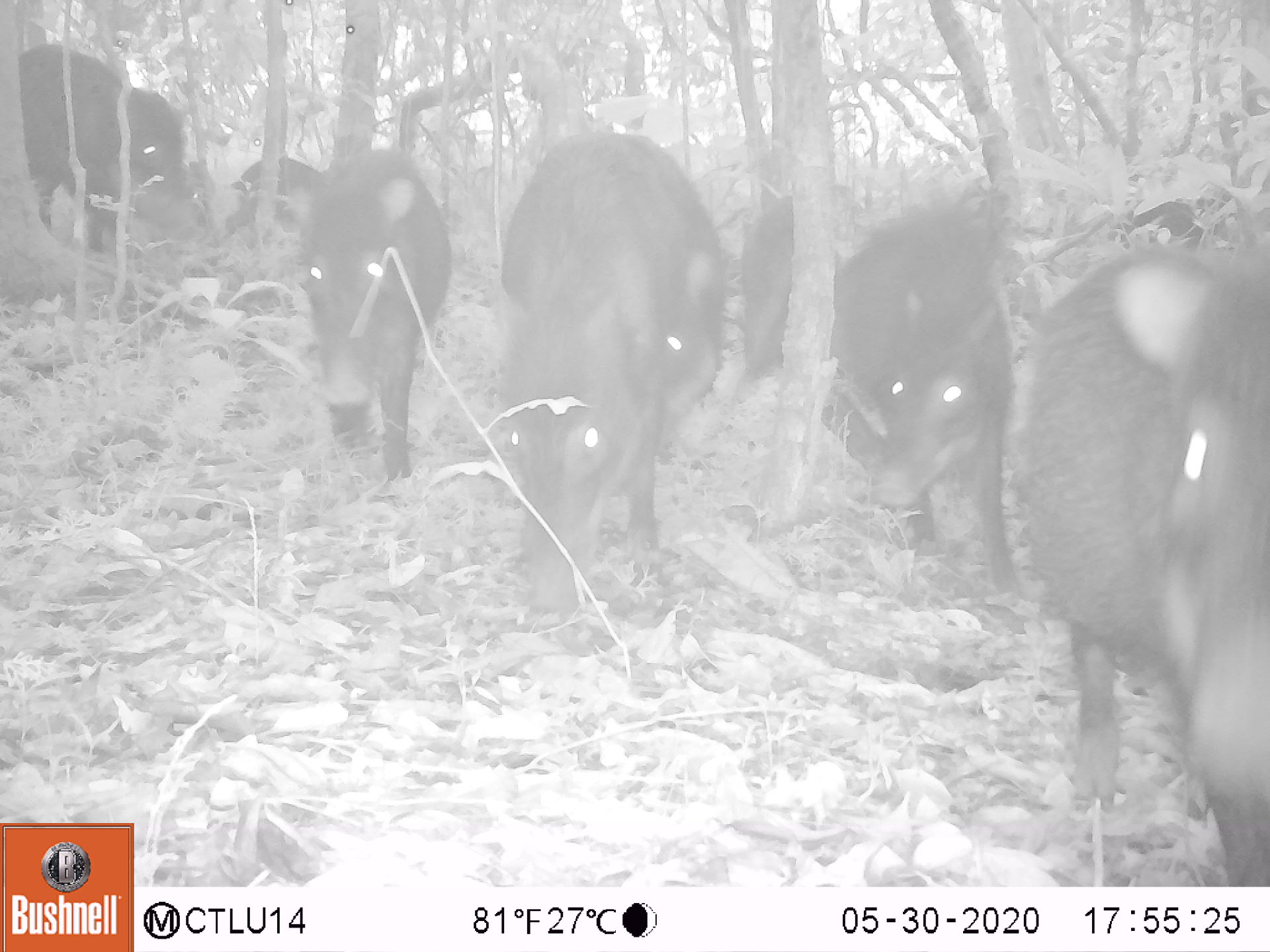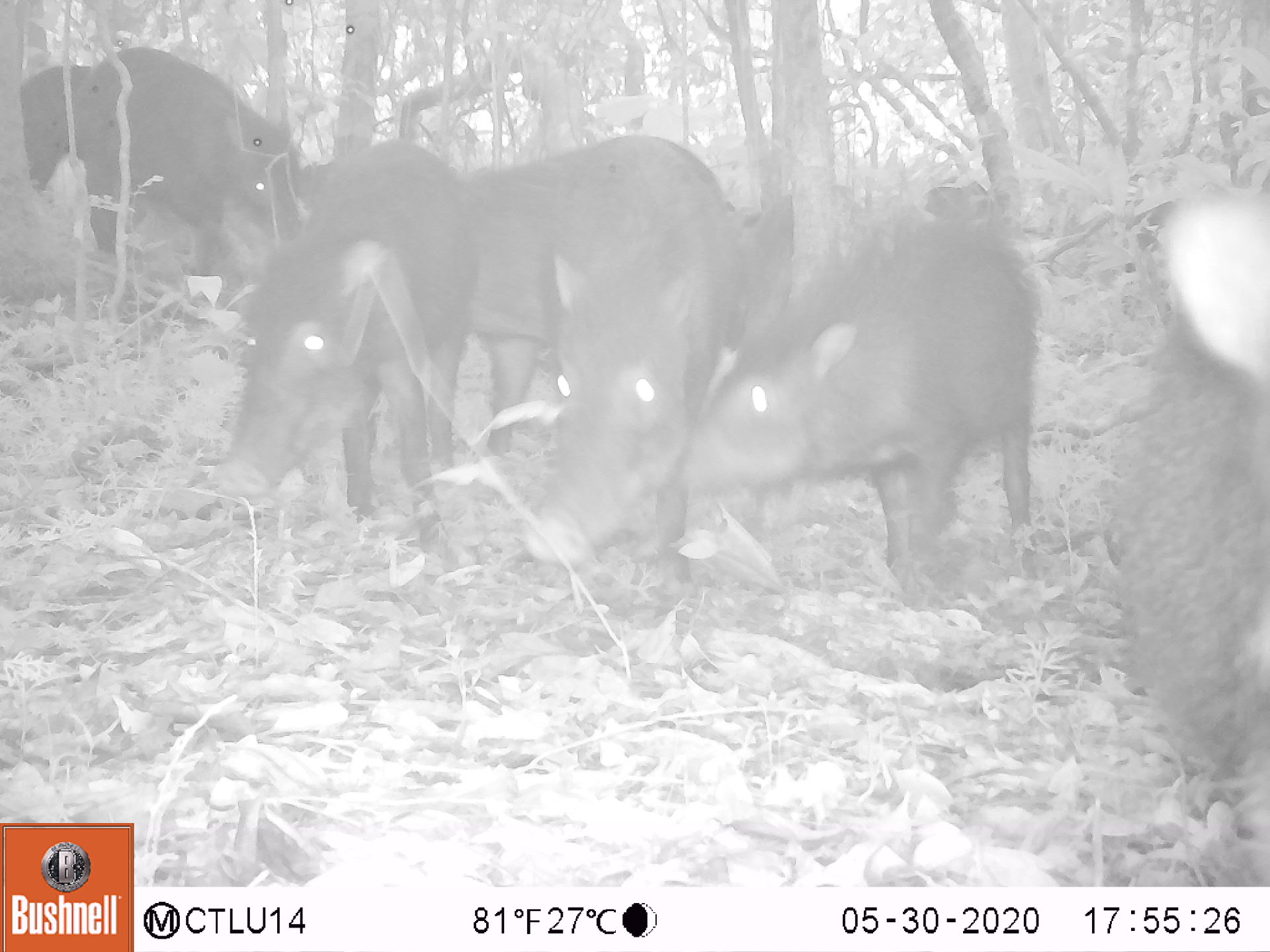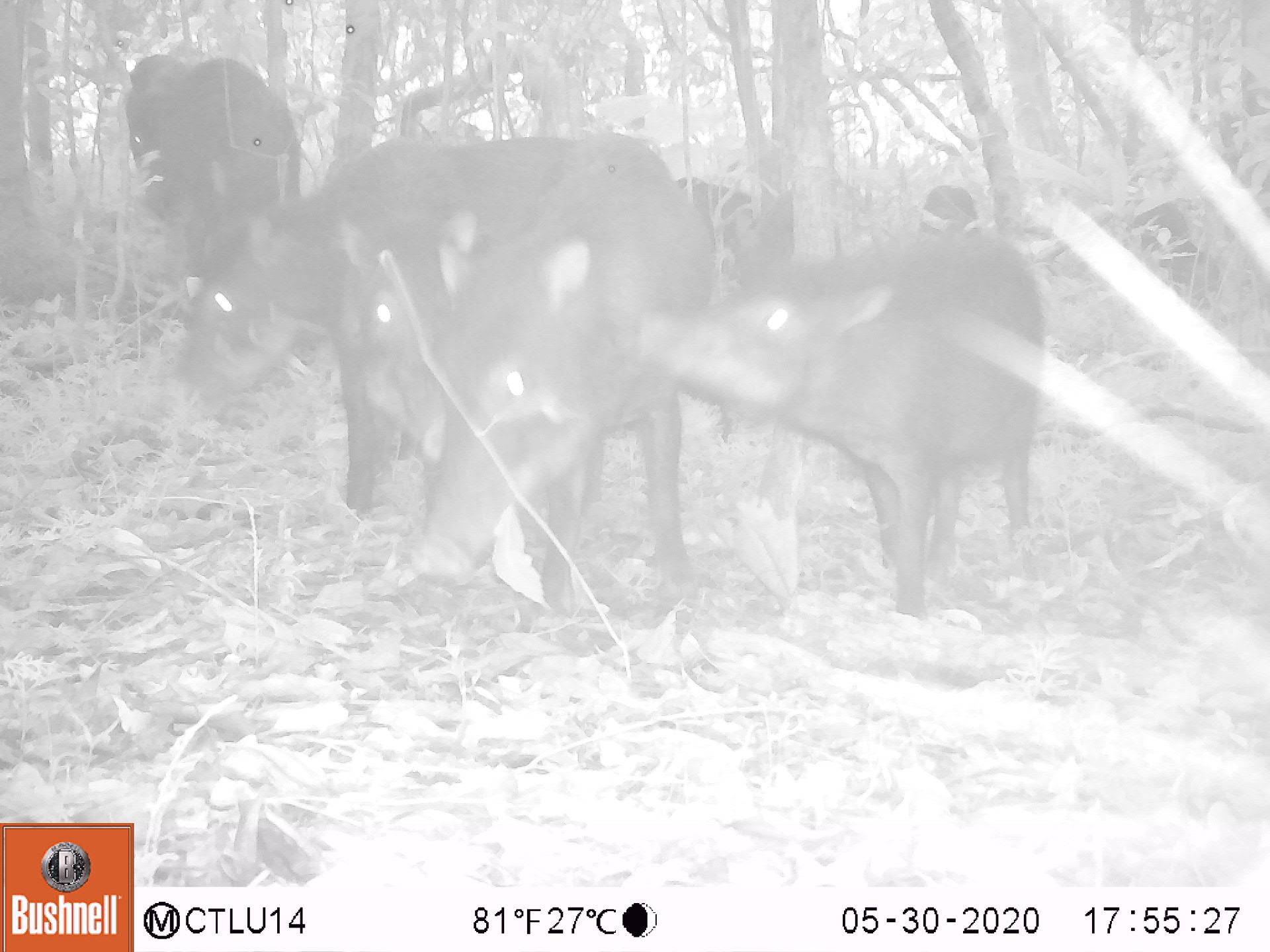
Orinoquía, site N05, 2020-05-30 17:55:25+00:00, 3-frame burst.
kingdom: Animalia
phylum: Chordata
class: Mammalia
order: Artiodactyla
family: Tayassuidae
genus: Tayassu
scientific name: Tayassu pecari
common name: white-lipped peccary